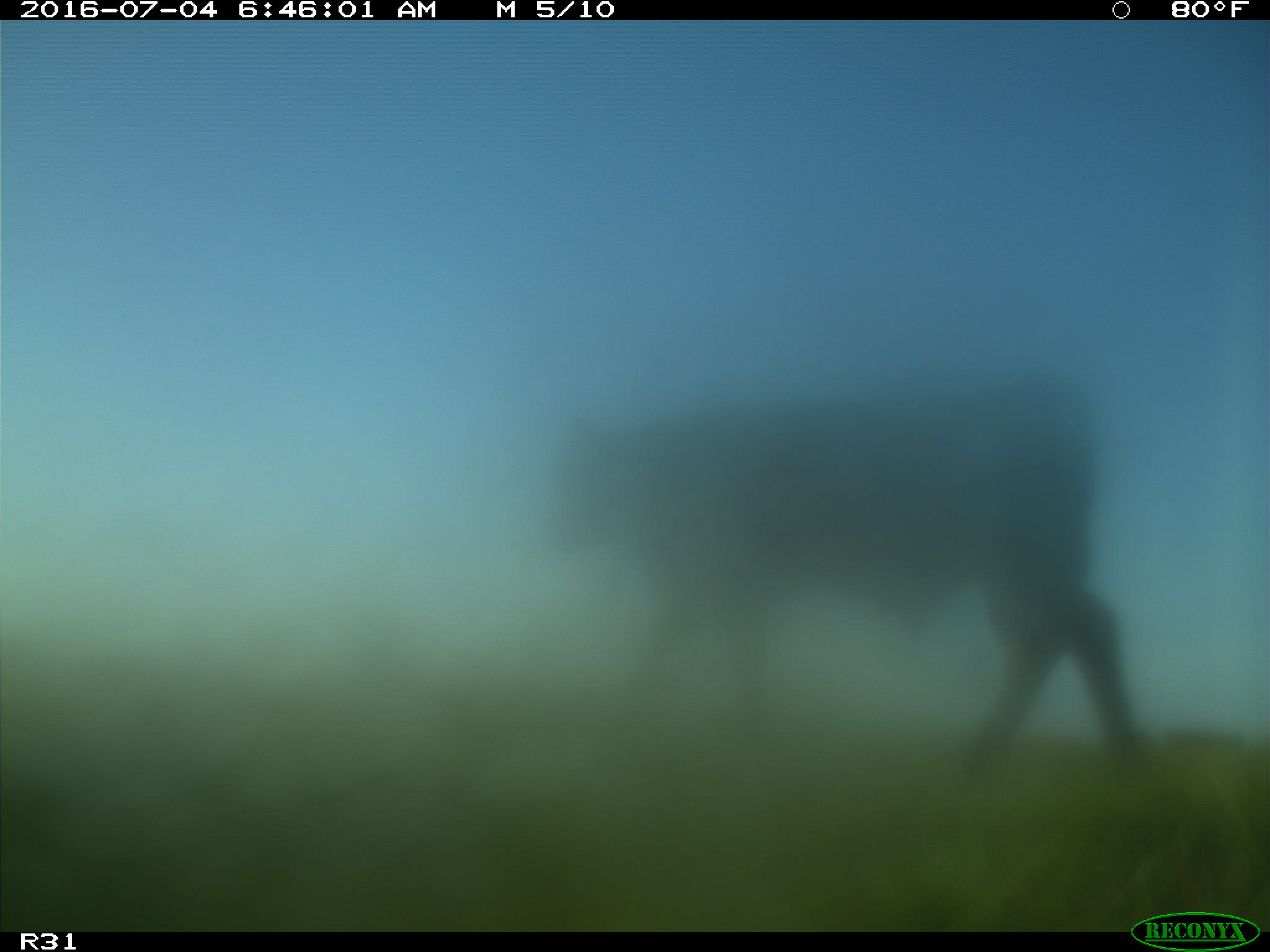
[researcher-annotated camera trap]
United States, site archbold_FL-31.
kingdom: Animalia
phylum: Chordata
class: Mammalia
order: Artiodactyla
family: Bovidae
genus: Bos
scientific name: Bos taurus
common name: domestic cow